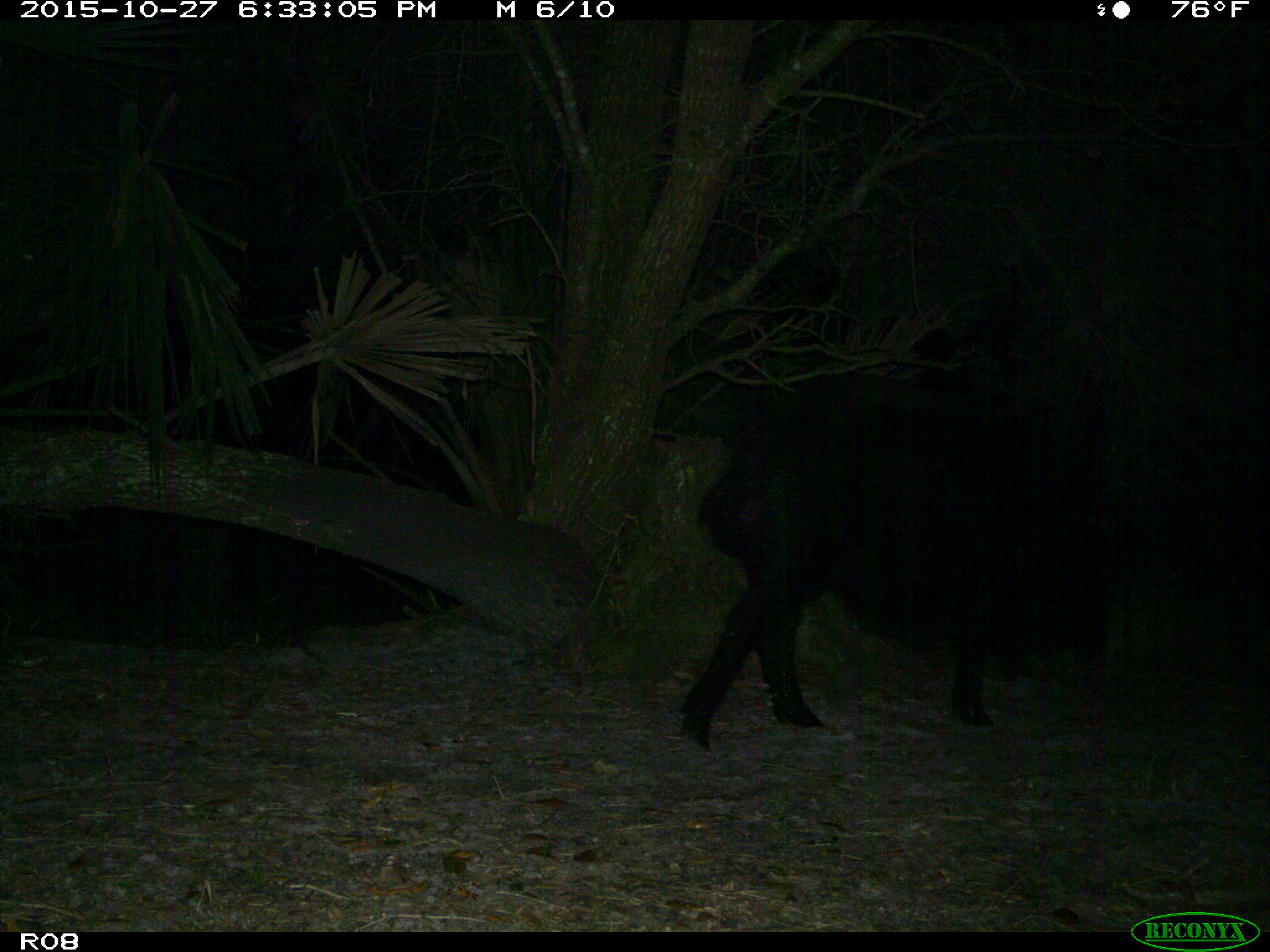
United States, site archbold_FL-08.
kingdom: Animalia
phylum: Chordata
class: Mammalia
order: Artiodactyla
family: Suidae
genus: Sus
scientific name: Sus scrofa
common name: wild boar